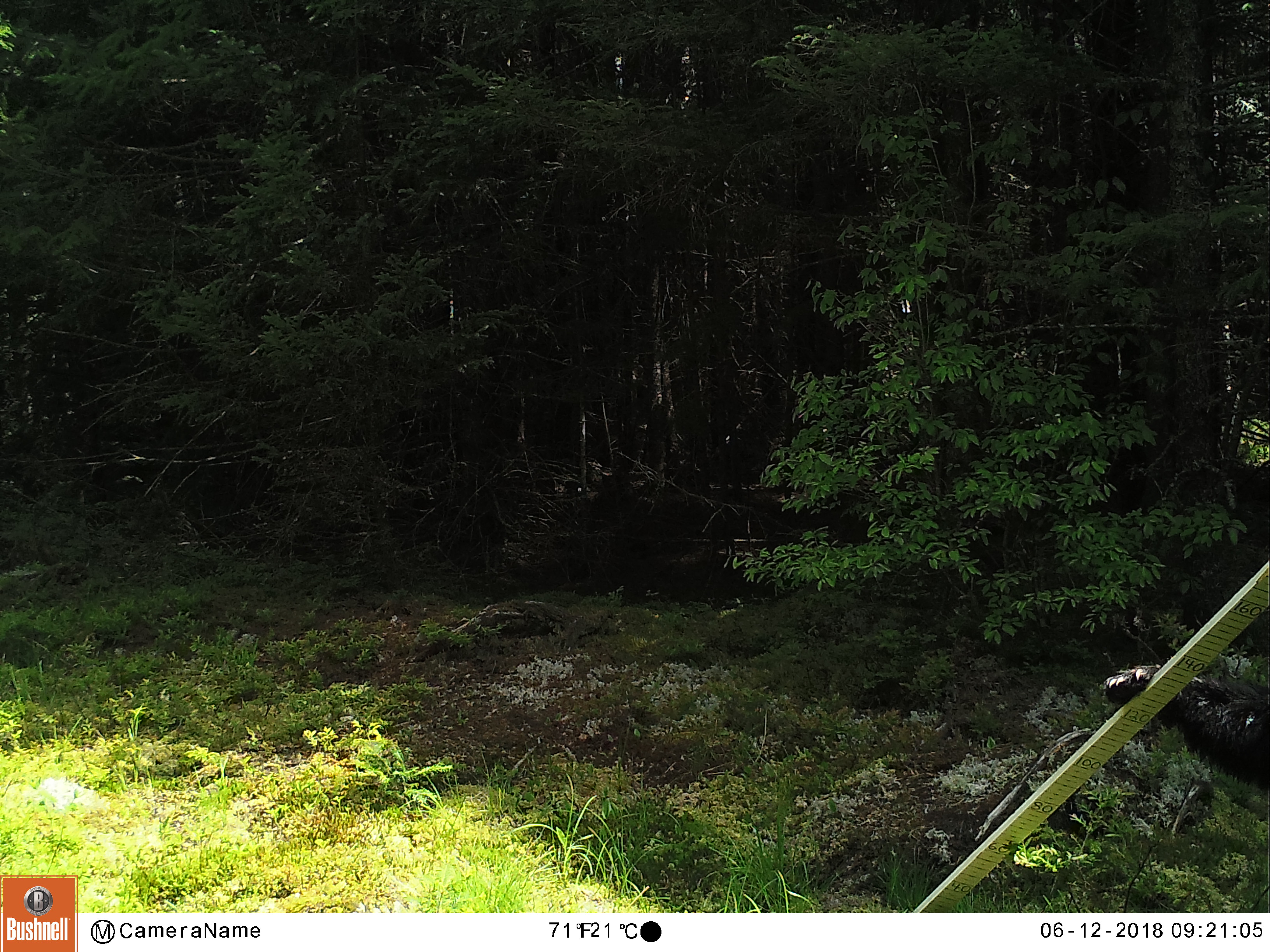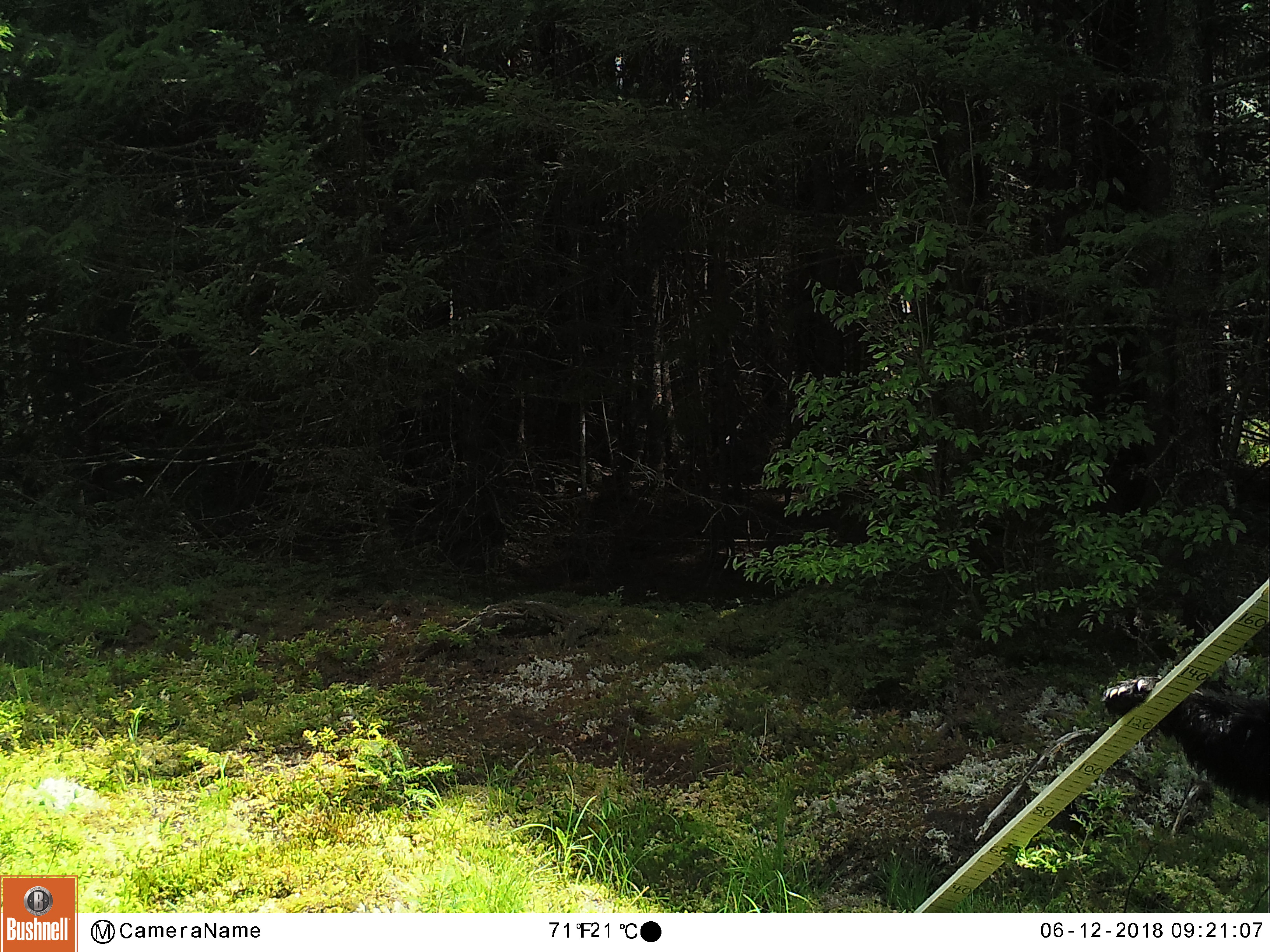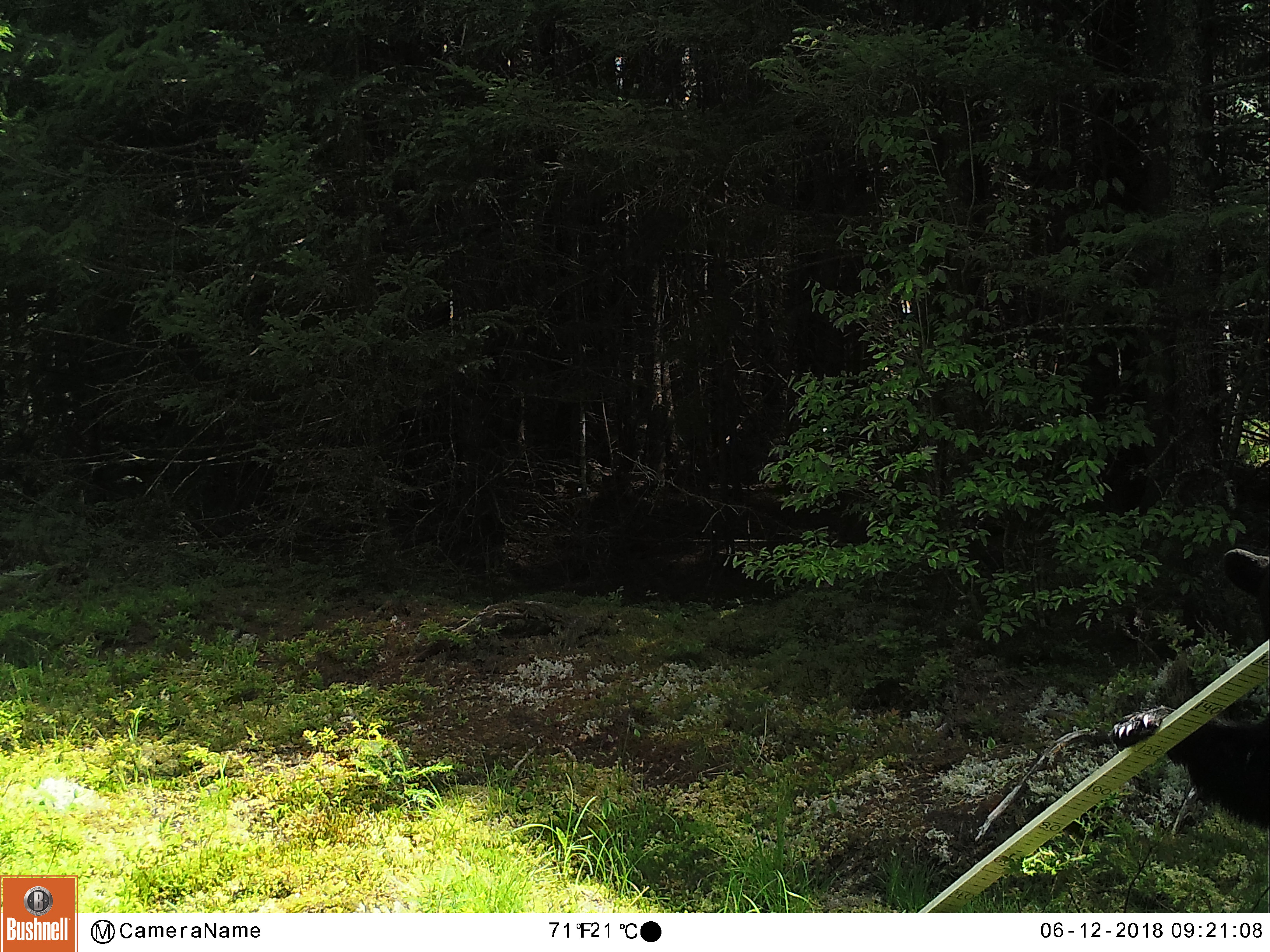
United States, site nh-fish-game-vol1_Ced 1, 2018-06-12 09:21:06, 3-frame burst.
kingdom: Animalia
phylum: Chordata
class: Mammalia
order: Carnivora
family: Ursidae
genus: Ursus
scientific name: Ursus americanus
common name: black bear